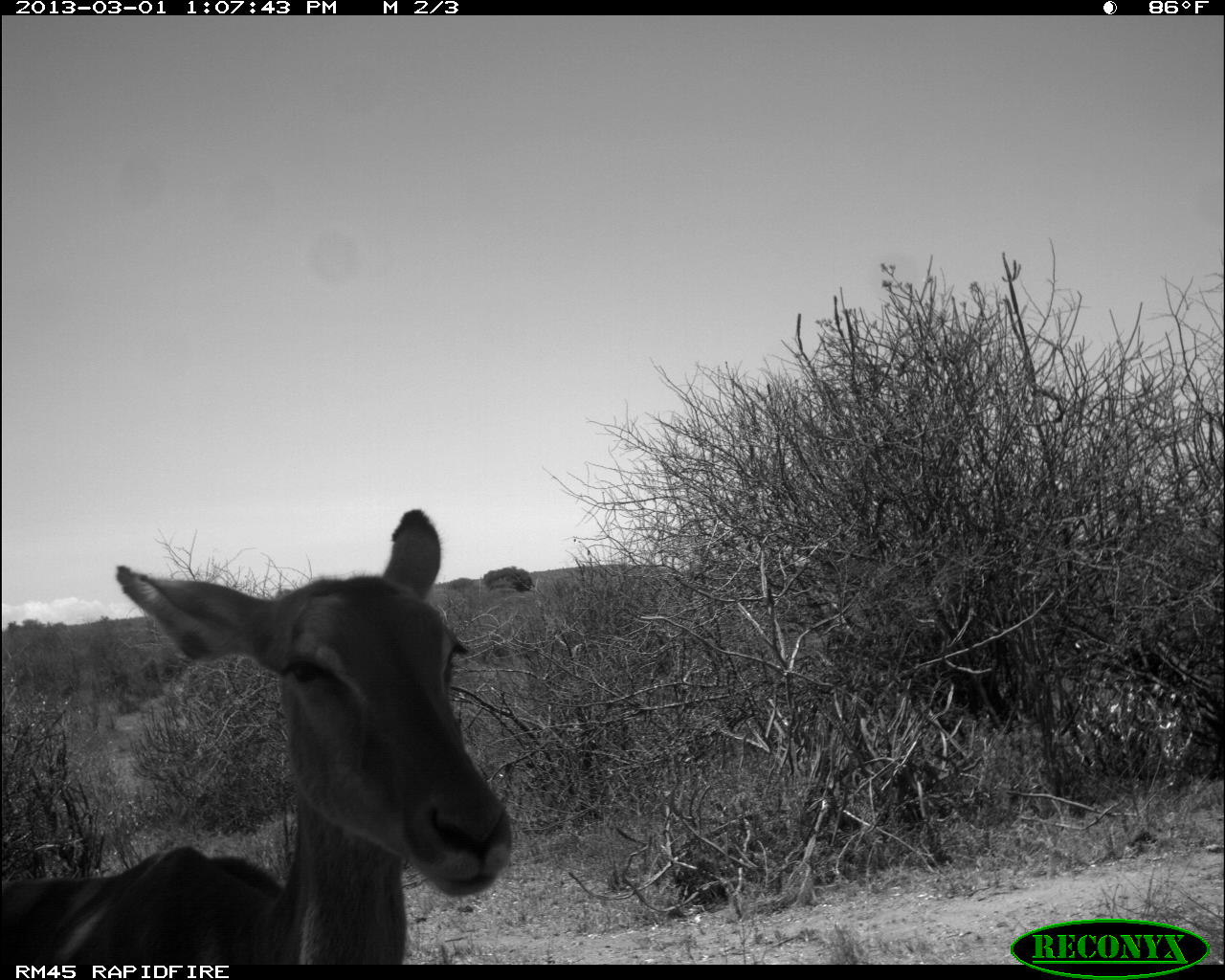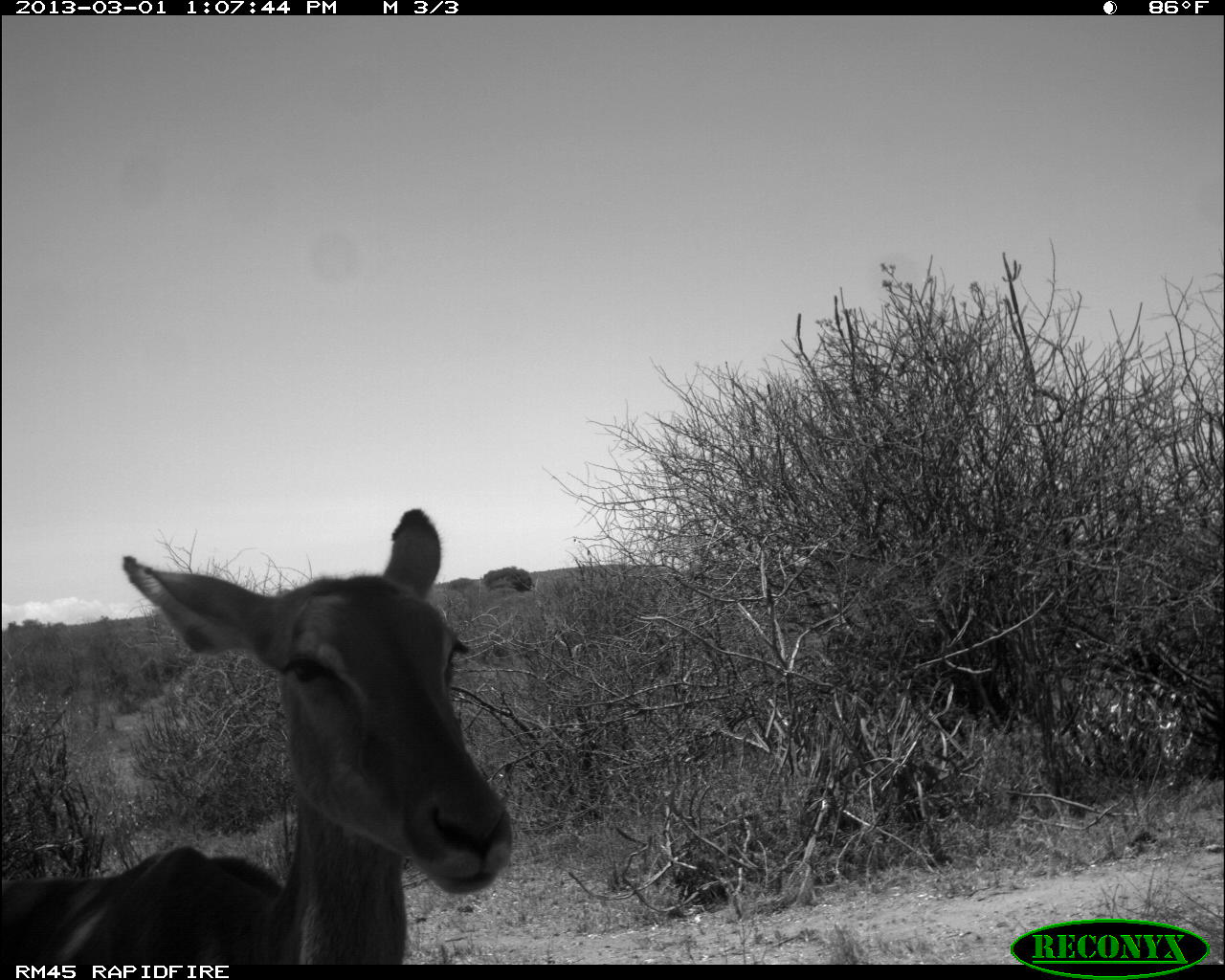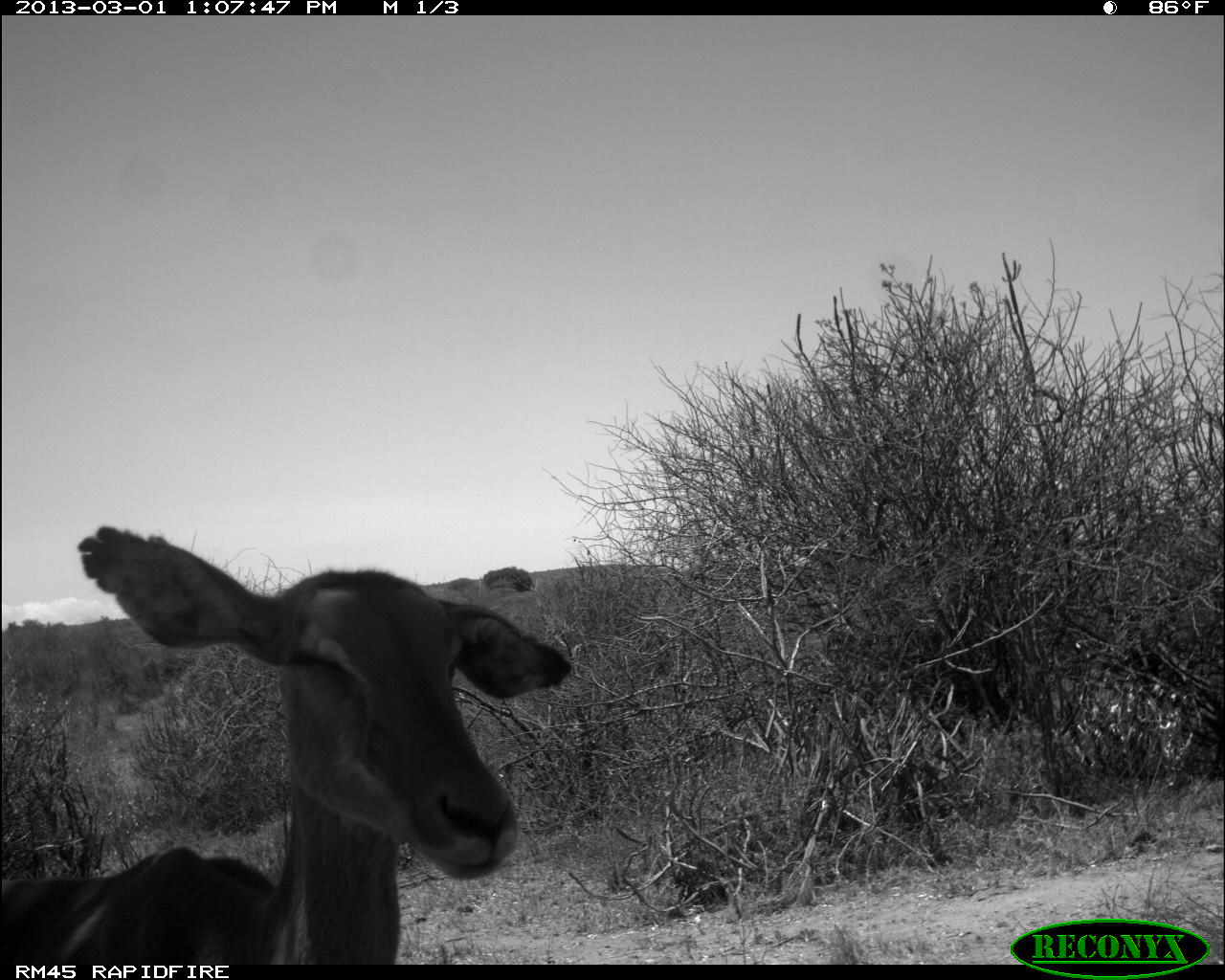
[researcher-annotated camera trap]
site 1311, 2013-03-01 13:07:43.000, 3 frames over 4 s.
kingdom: Animalia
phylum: Chordata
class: Mammalia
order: Artiodactyla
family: Bovidae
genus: Aepyceros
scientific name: Aepyceros melampus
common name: impala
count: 1